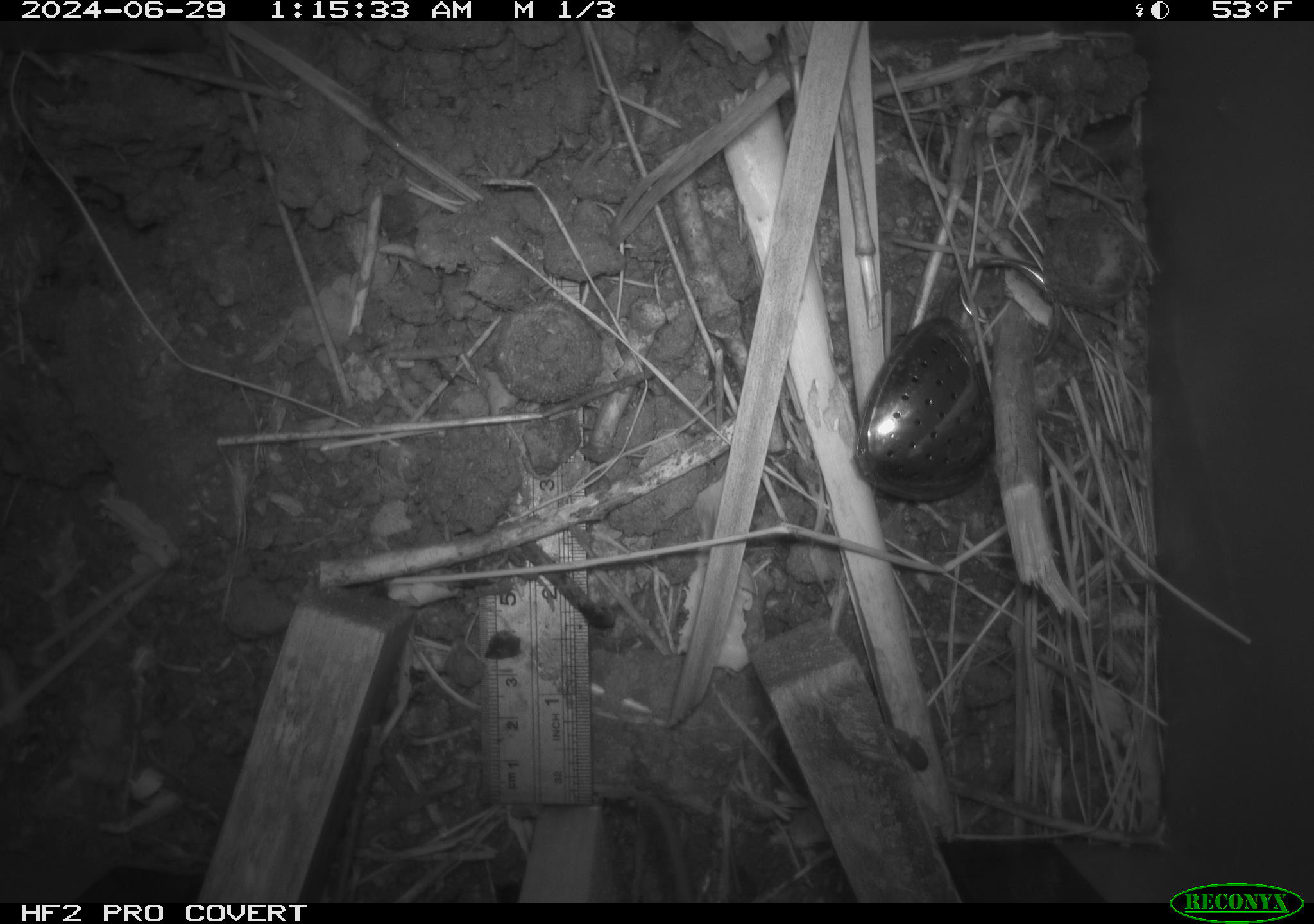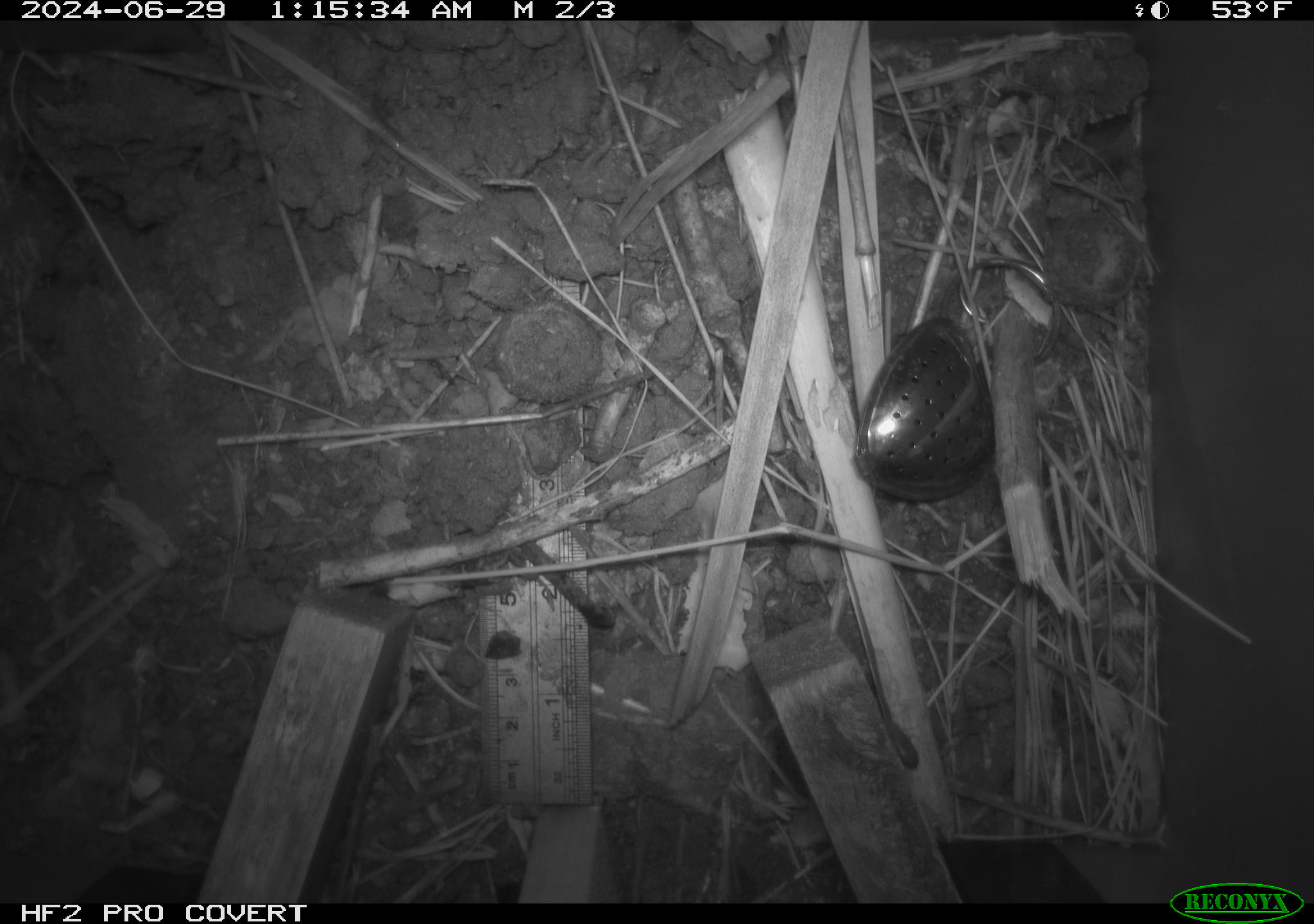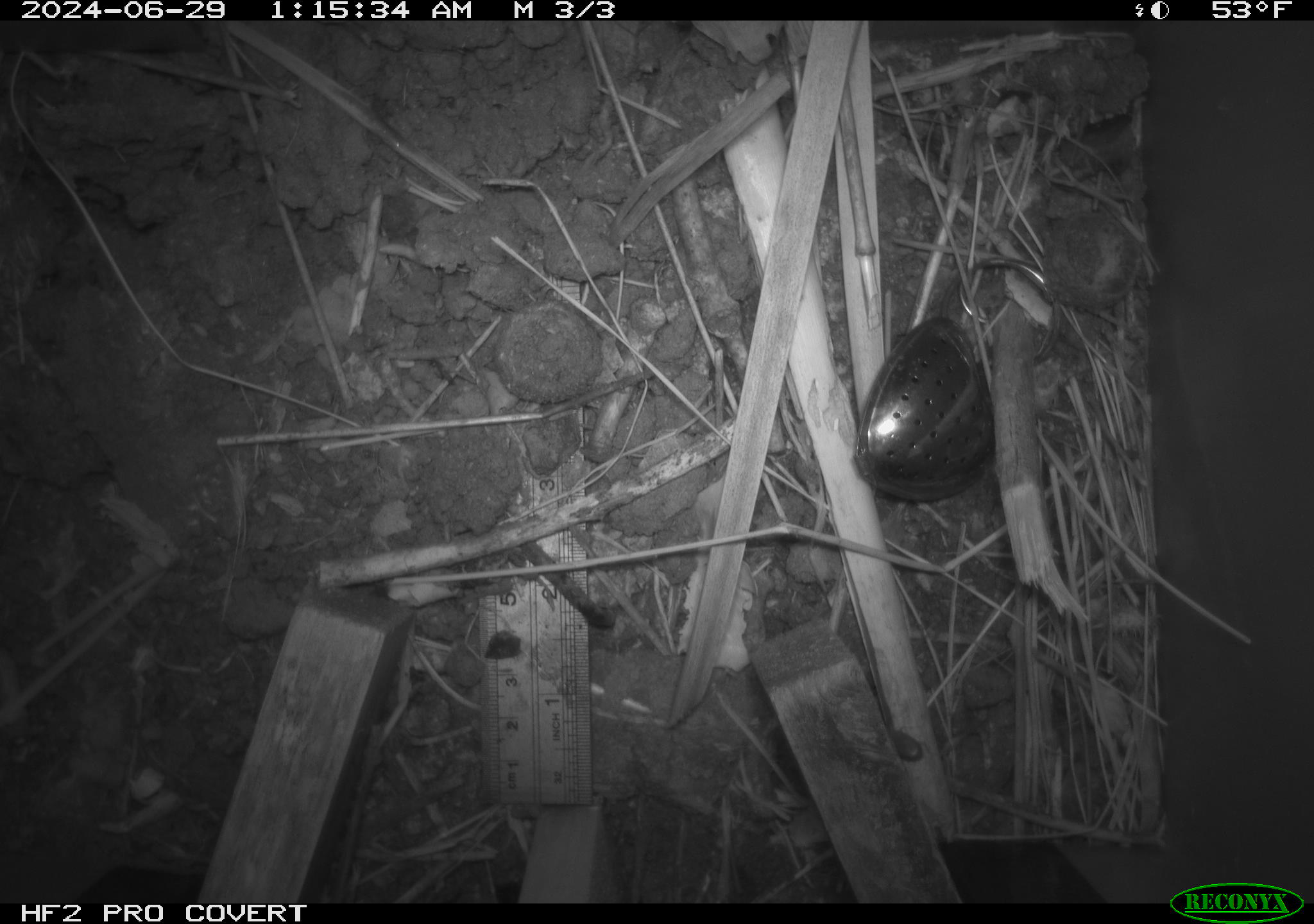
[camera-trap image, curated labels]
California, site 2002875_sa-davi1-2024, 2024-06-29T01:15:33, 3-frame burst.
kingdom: Animalia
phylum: Chordata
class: Mammalia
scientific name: Mammalia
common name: small mammal